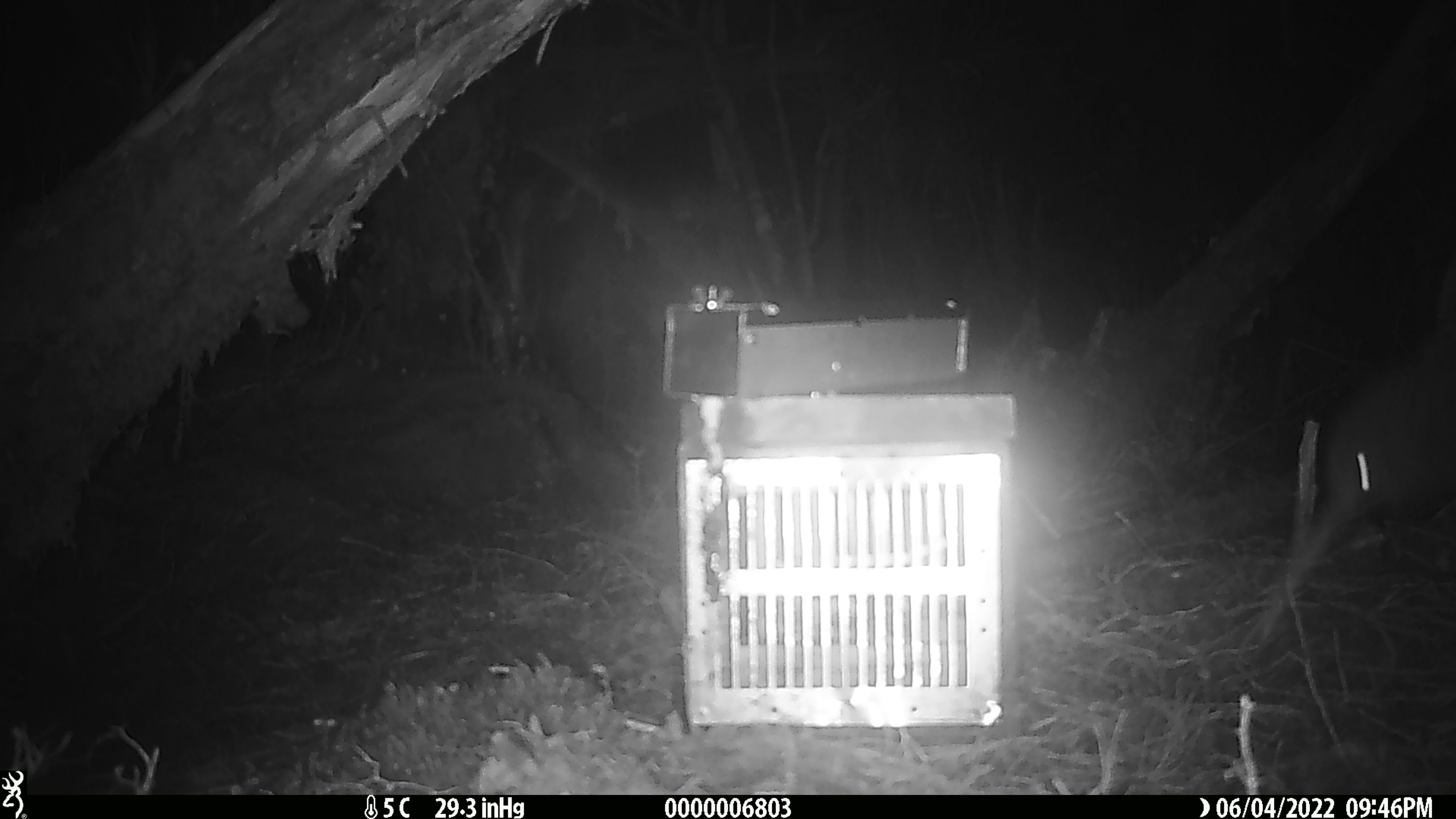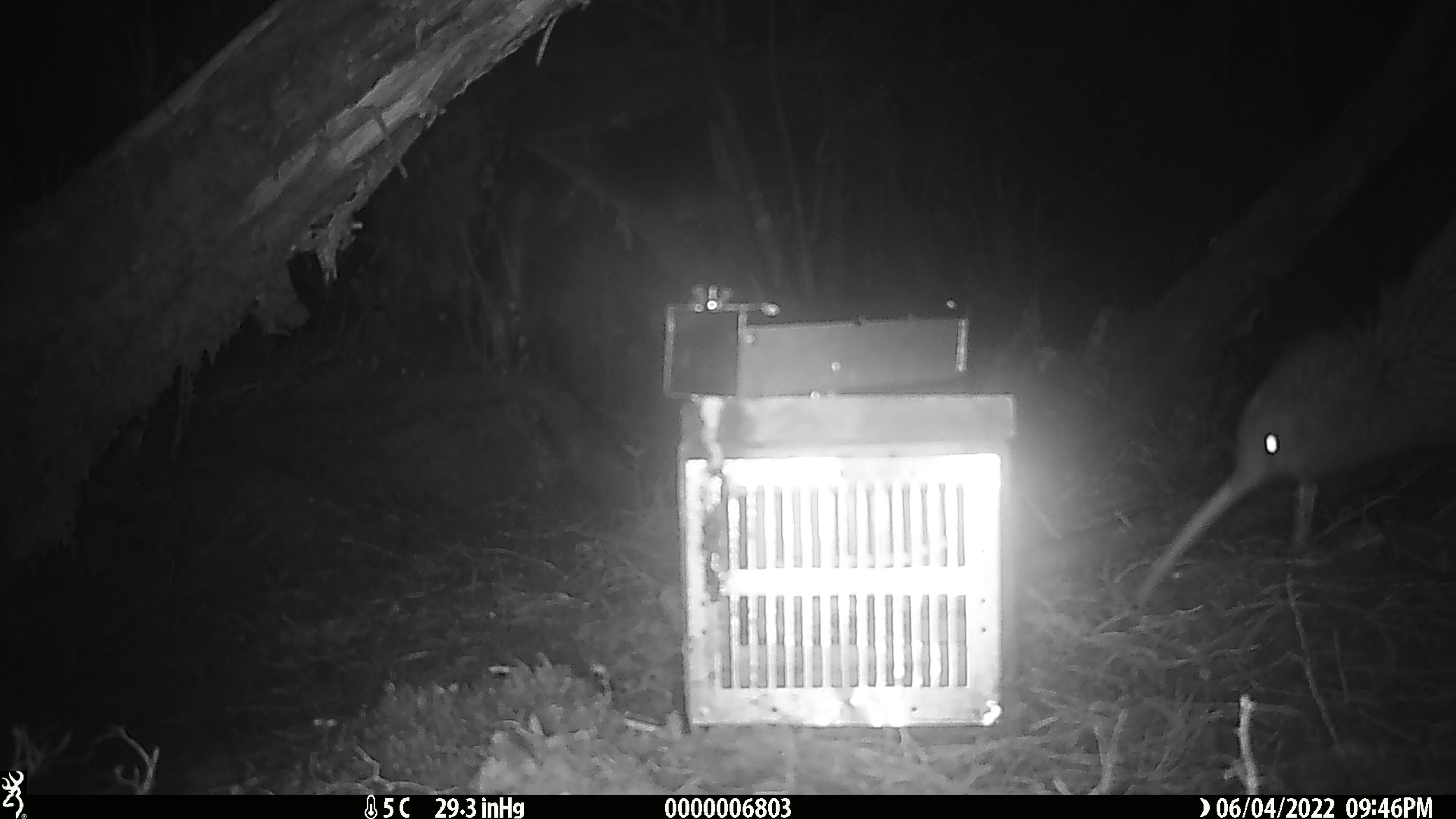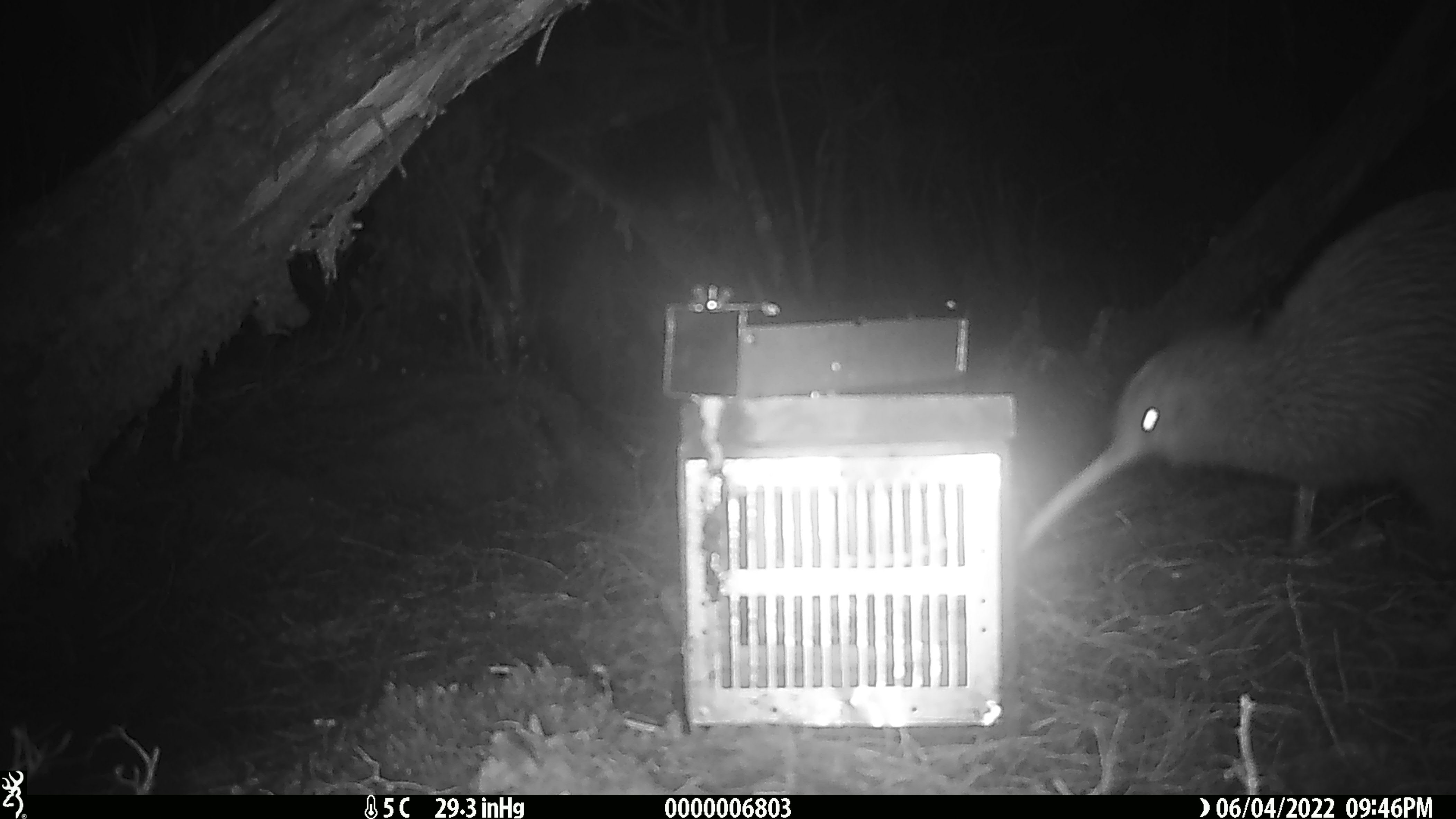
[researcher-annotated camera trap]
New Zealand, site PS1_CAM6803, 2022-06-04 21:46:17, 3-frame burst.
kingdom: Animalia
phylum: Chordata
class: Aves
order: Apterygiformes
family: Apterygidae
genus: Apteryx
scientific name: Apteryx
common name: kiwi